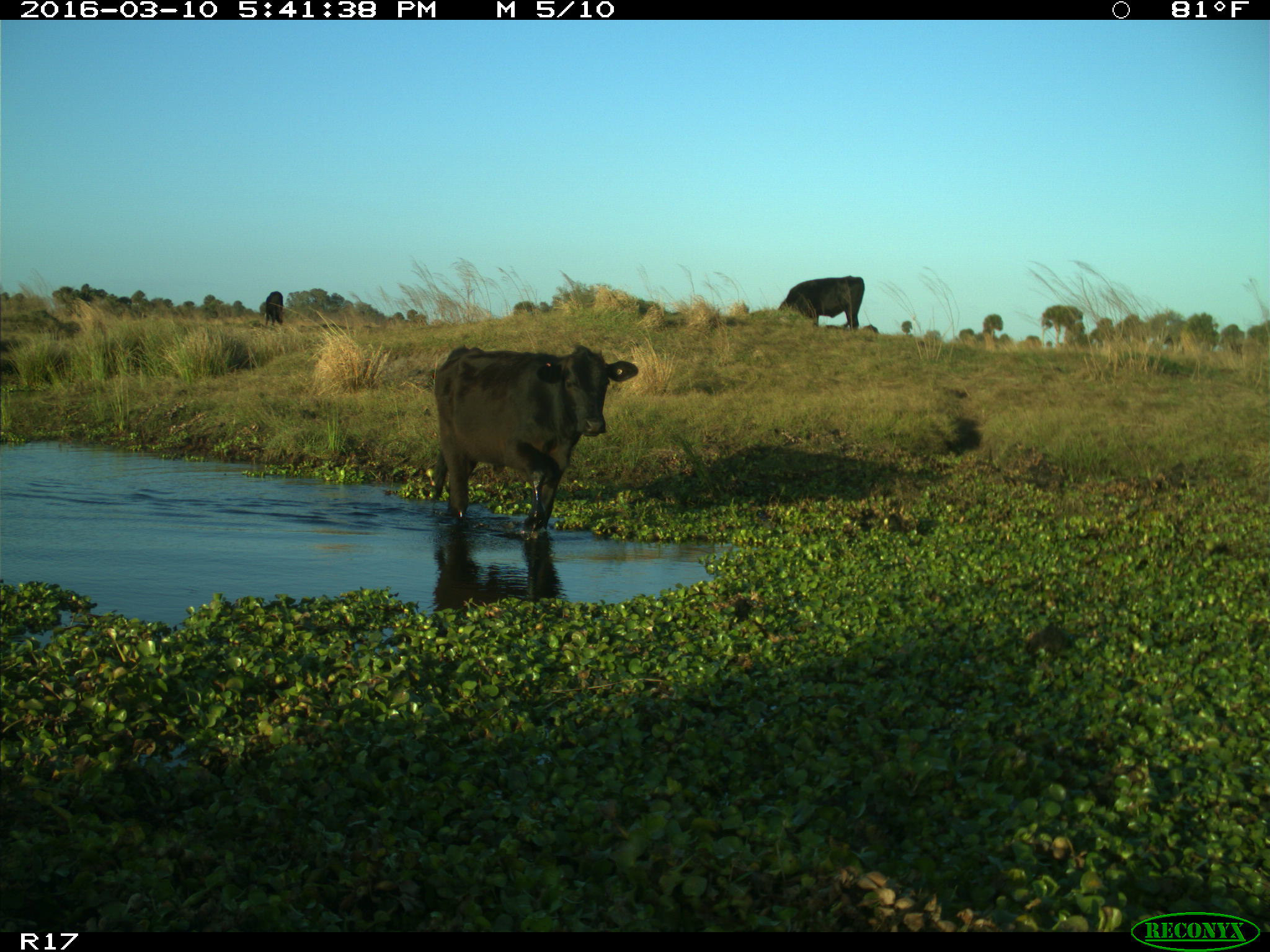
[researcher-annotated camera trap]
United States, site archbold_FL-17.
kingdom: Animalia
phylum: Chordata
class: Mammalia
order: Artiodactyla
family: Bovidae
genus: Bos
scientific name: Bos taurus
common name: domestic cow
Bos taurus (domestic cow).